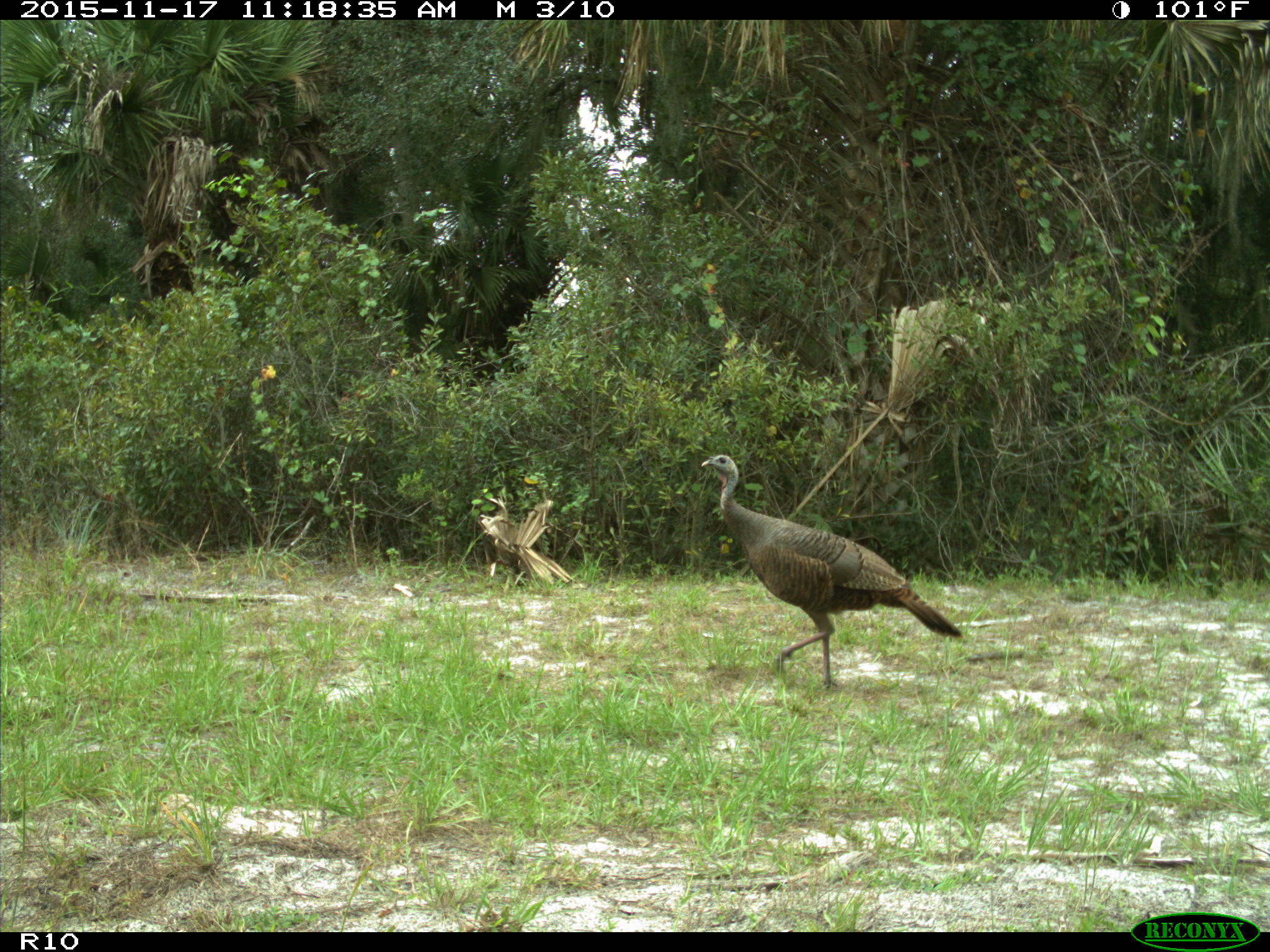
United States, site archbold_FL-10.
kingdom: Animalia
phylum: Chordata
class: Aves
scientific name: Aves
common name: birds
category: unidentified bird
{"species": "unidentified bird (birds) (Aves)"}